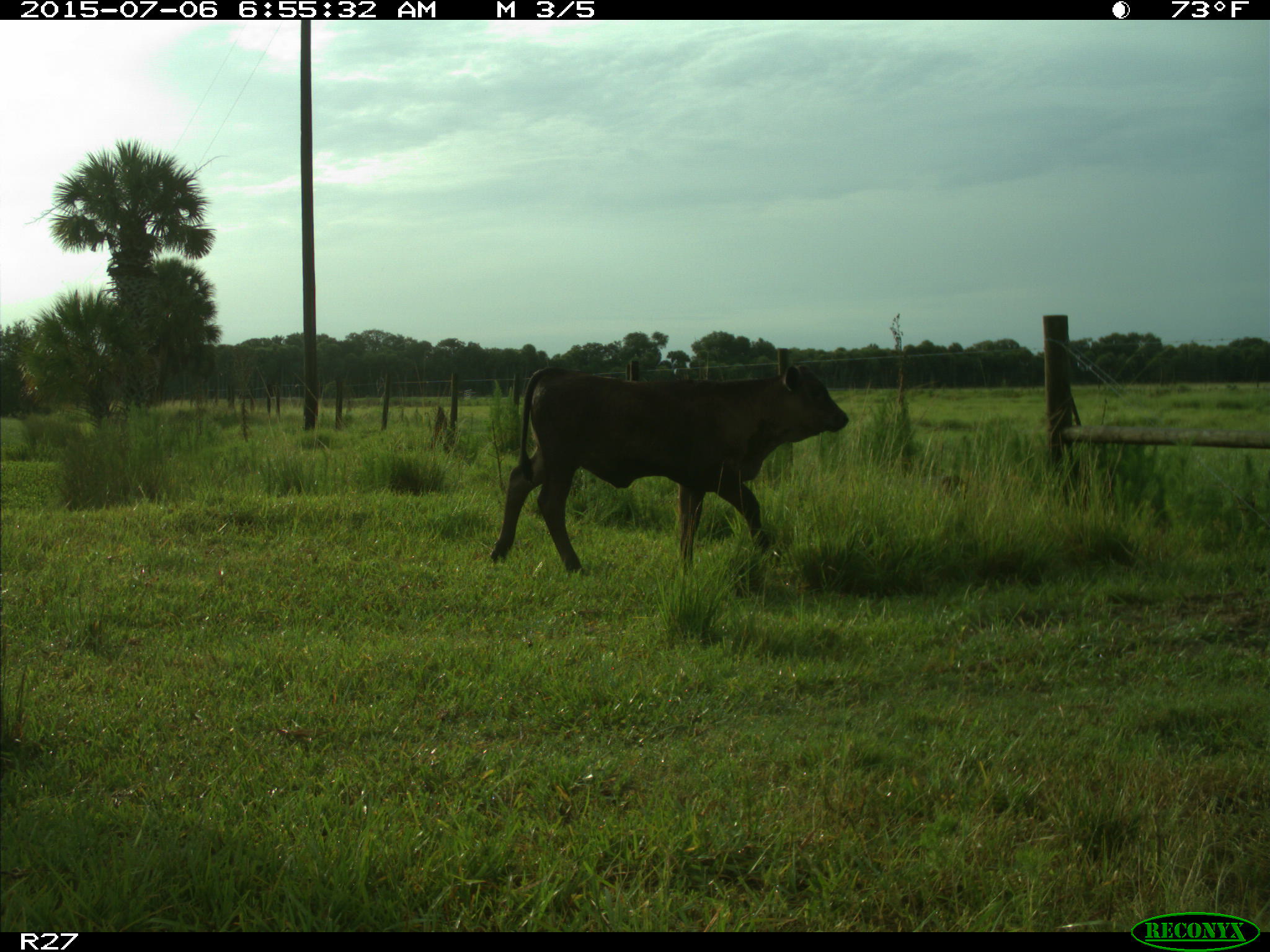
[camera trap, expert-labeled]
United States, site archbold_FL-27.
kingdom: Animalia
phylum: Chordata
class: Mammalia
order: Artiodactyla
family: Bovidae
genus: Bos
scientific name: Bos taurus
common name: domestic cow